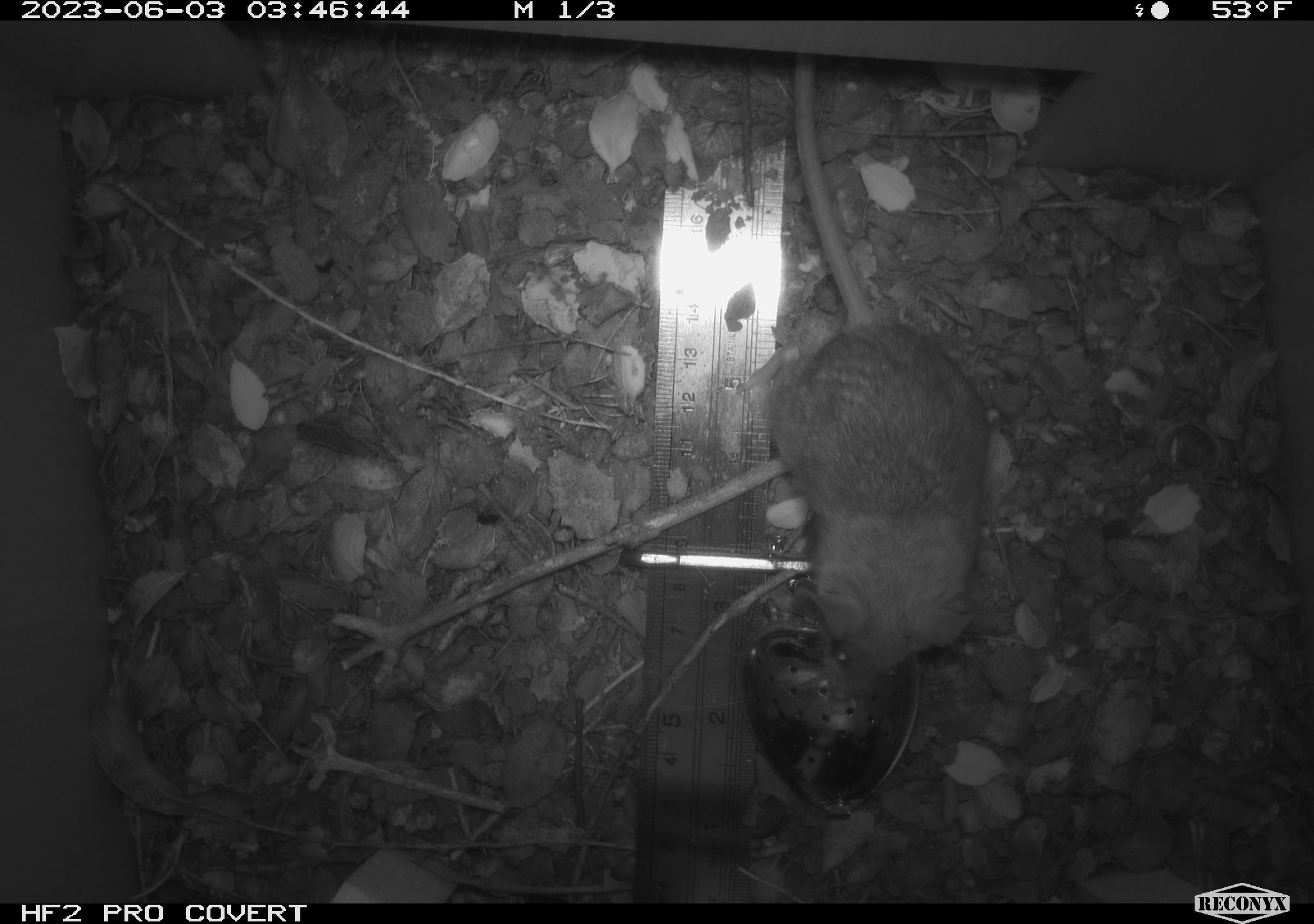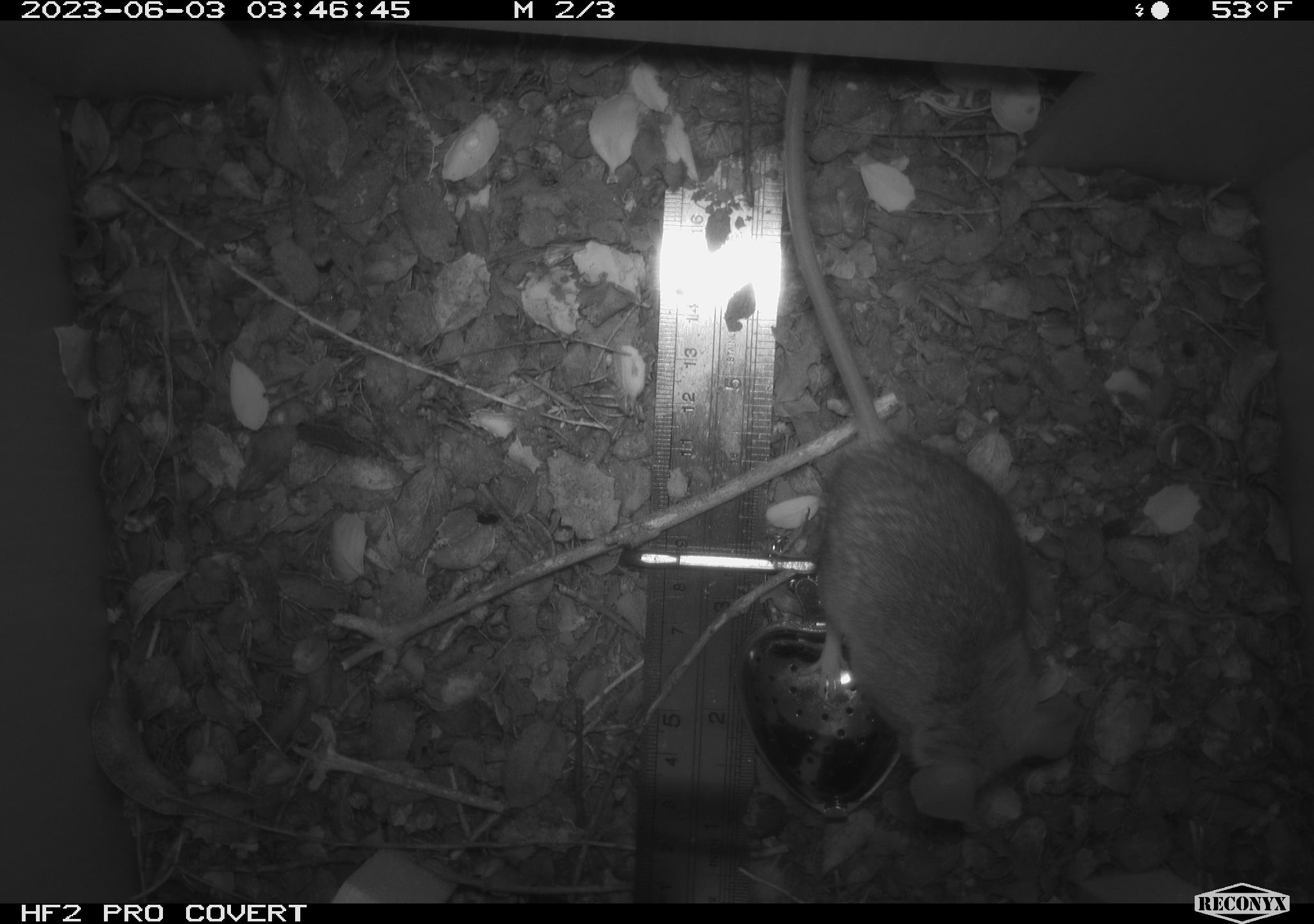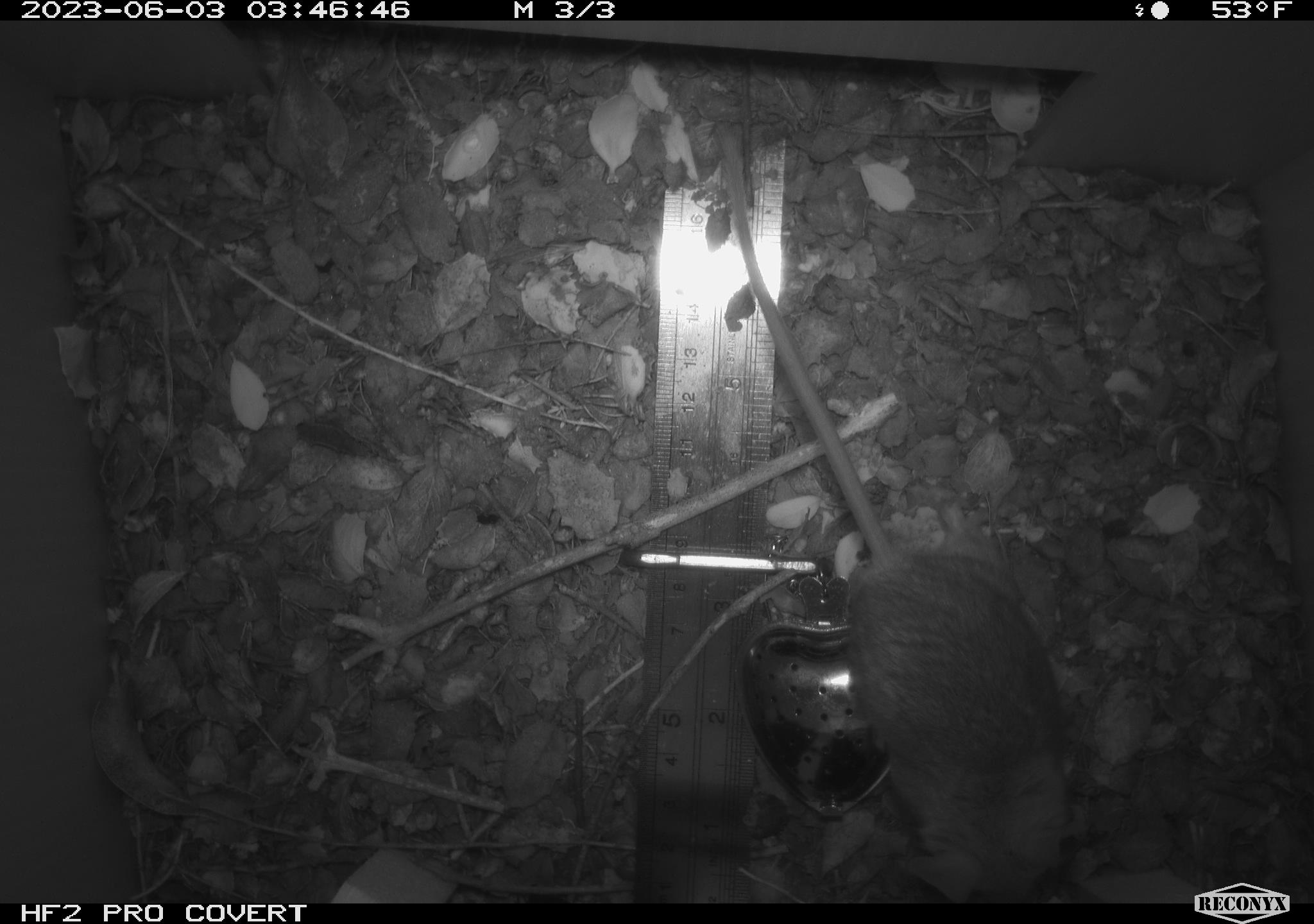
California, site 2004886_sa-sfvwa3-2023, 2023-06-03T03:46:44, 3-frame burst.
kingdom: Animalia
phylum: Chordata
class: Mammalia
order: Rodentia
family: Heteromyidae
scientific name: Heteromyidae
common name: kangaroo rats and pocket mice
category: heteromyidae family